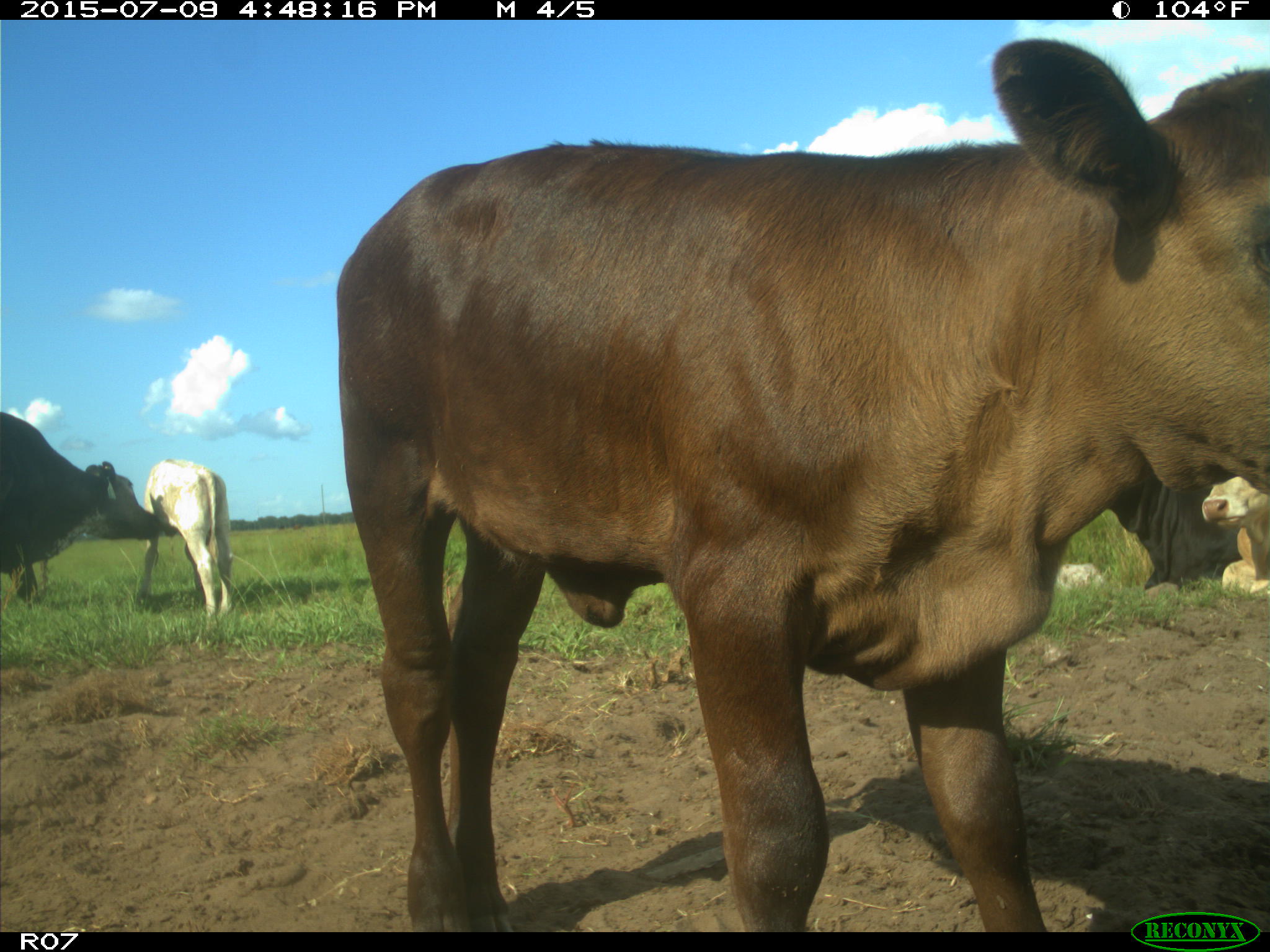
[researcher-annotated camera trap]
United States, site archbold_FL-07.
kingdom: Animalia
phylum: Chordata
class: Mammalia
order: Artiodactyla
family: Bovidae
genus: Bos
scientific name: Bos taurus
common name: domestic cow